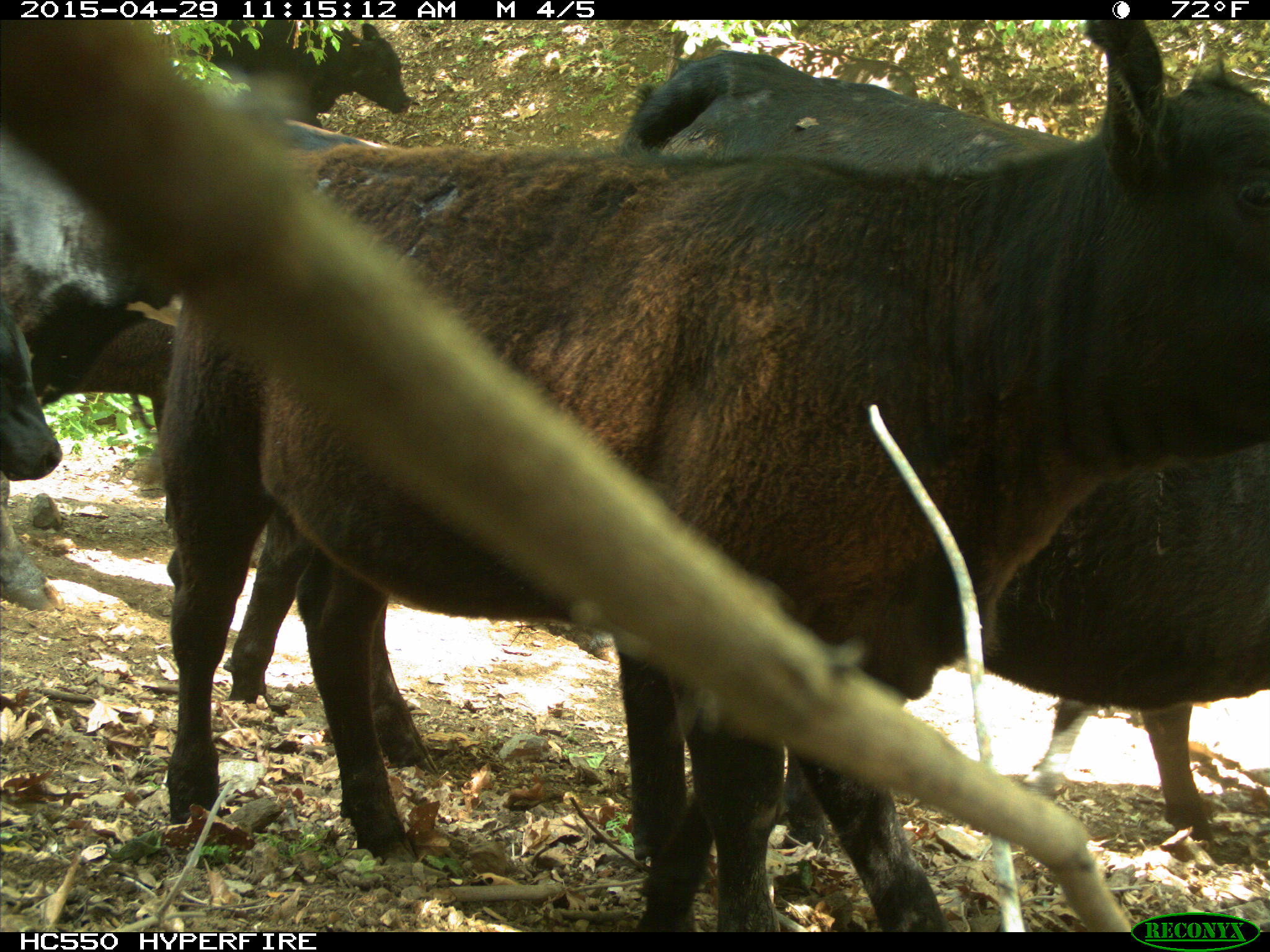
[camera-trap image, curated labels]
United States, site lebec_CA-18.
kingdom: Animalia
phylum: Chordata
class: Mammalia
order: Artiodactyla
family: Bovidae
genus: Bos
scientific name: Bos taurus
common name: domestic cow